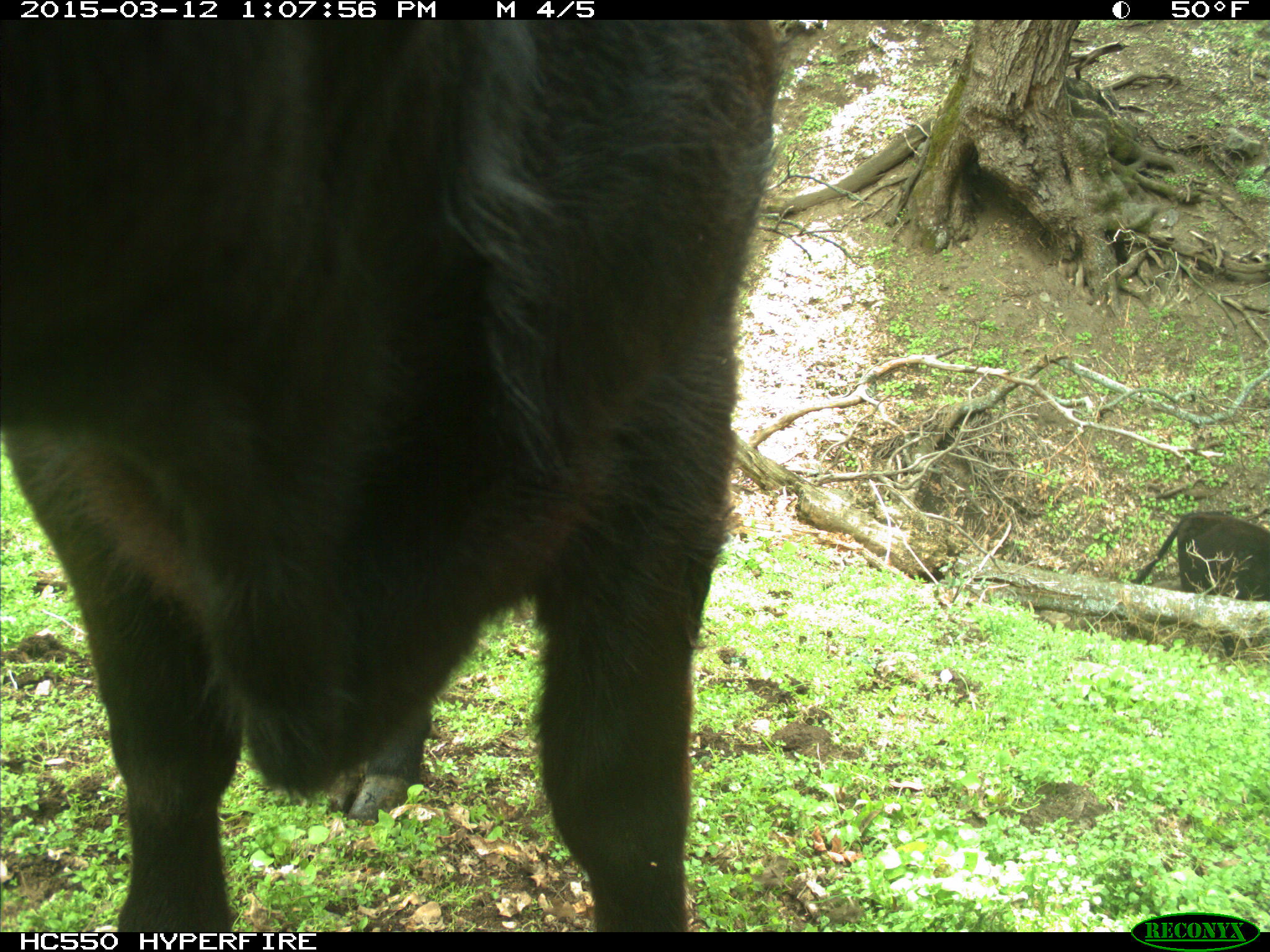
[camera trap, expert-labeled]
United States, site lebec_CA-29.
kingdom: Animalia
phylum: Chordata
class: Mammalia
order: Artiodactyla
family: Bovidae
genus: Bos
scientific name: Bos taurus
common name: domestic cow